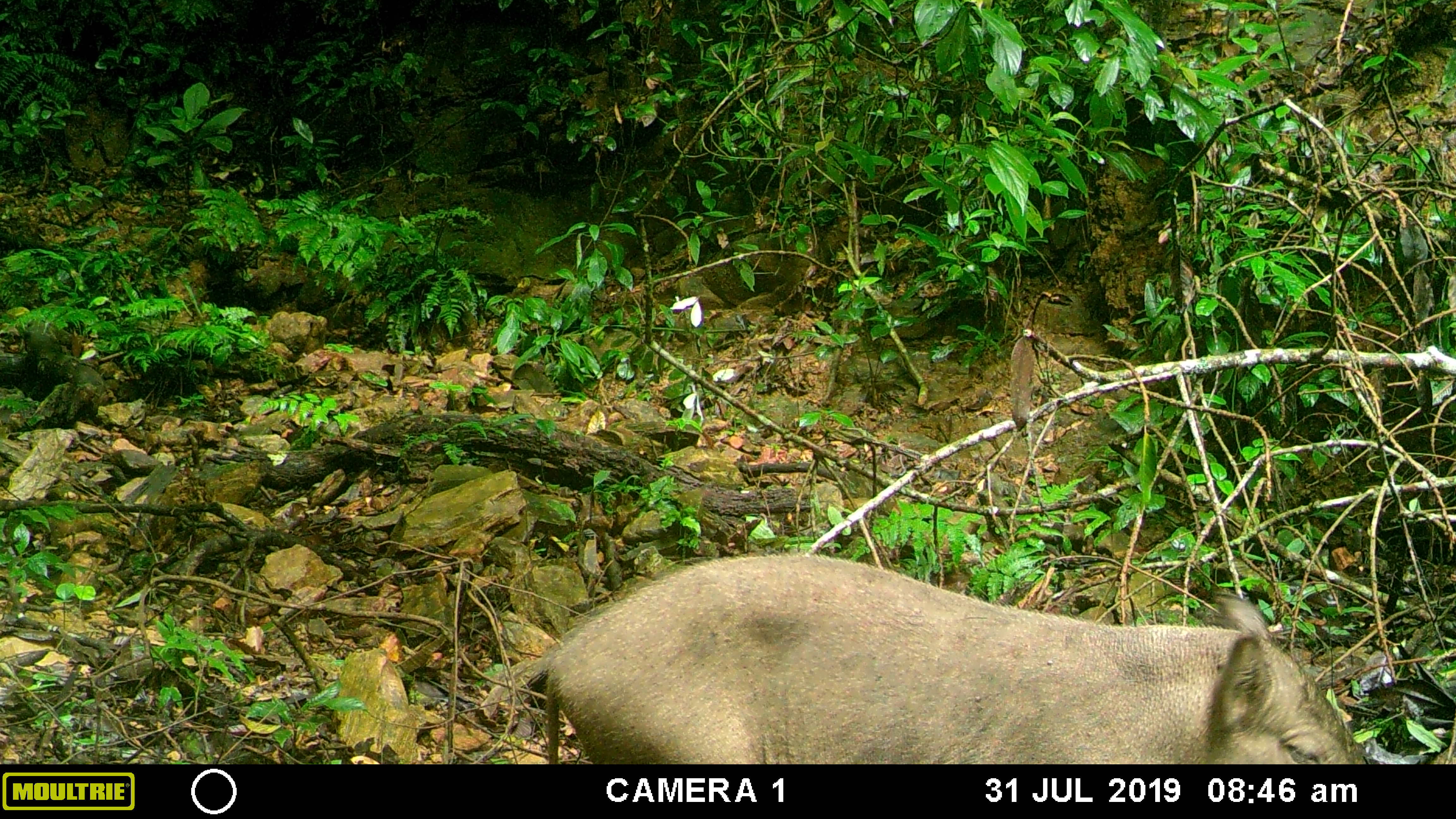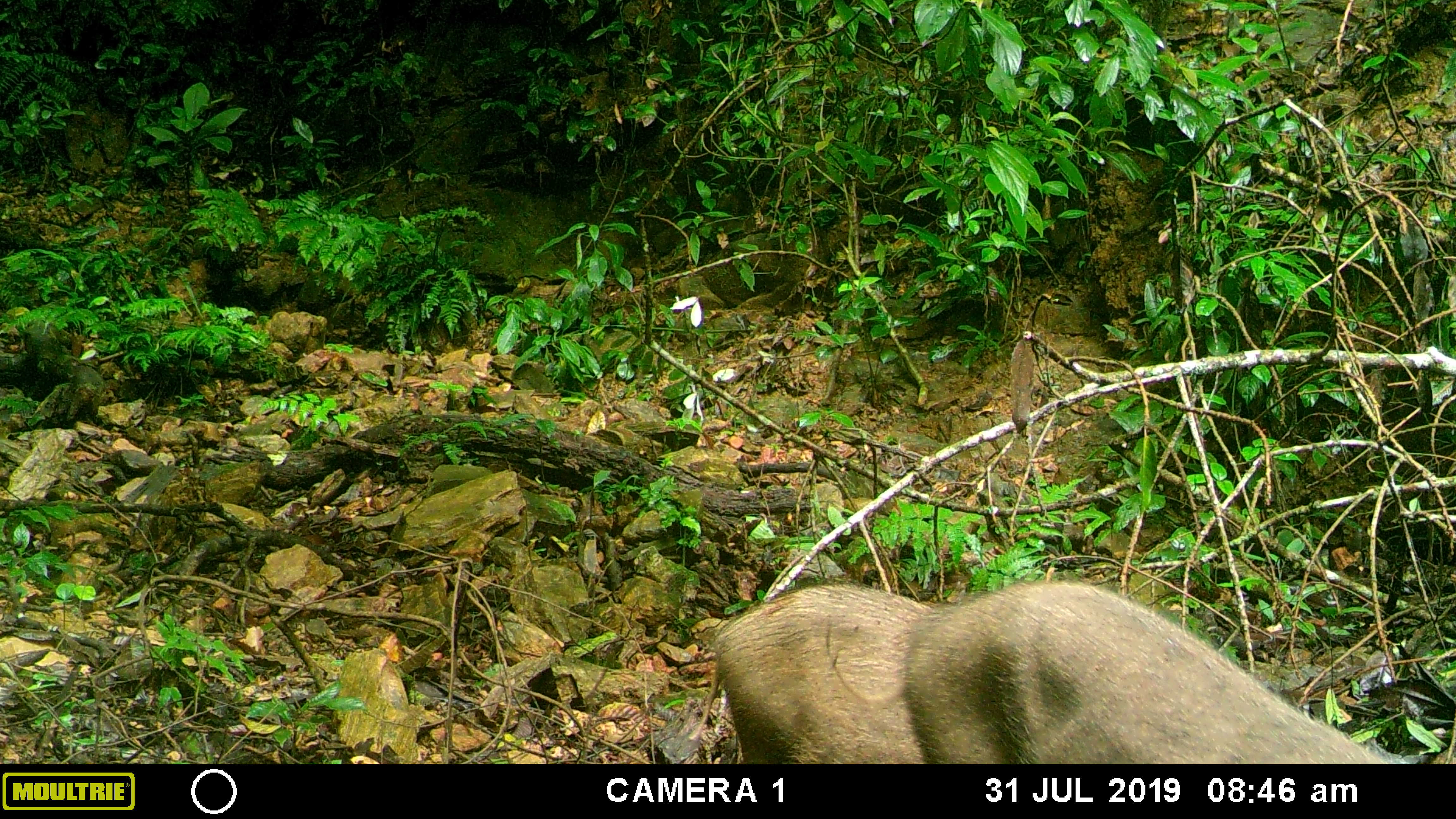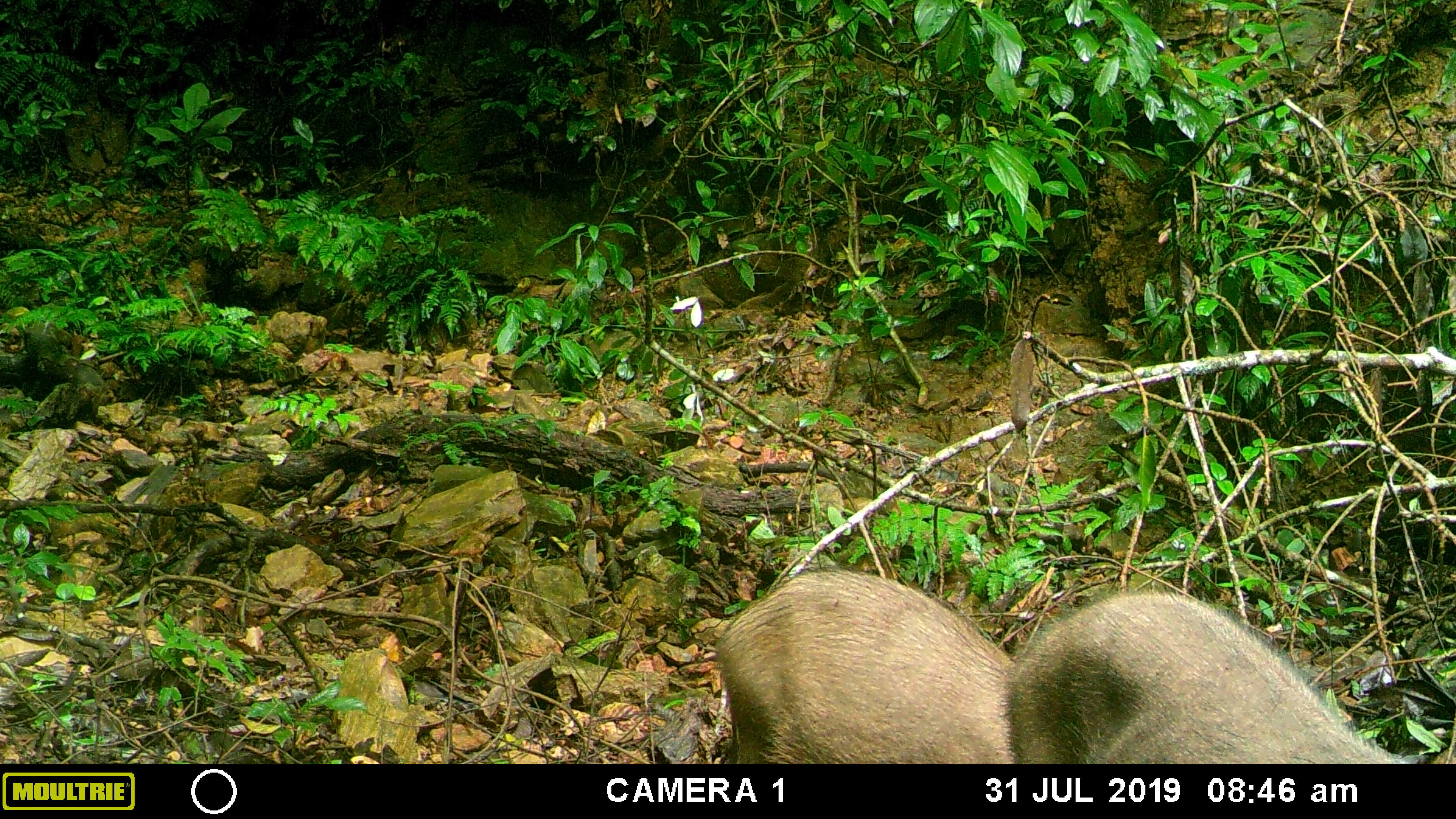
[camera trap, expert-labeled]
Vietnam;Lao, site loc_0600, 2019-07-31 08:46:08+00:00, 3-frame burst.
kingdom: Animalia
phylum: Chordata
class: Mammalia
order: Artiodactyla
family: Suidae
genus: Sus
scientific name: Sus scrofa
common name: eurasian wild pig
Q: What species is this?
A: Eurasian wild pig (Sus scrofa).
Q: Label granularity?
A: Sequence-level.